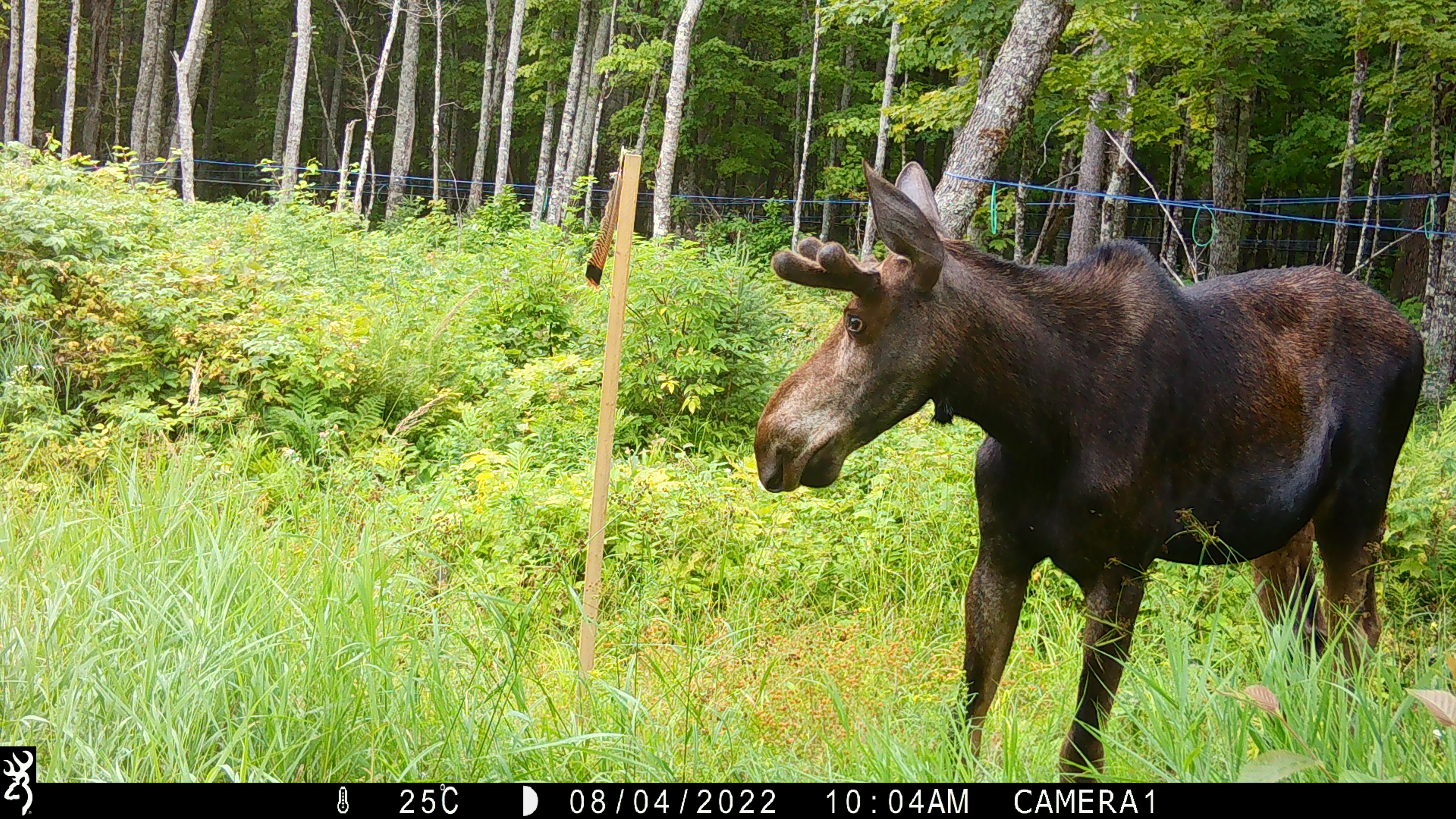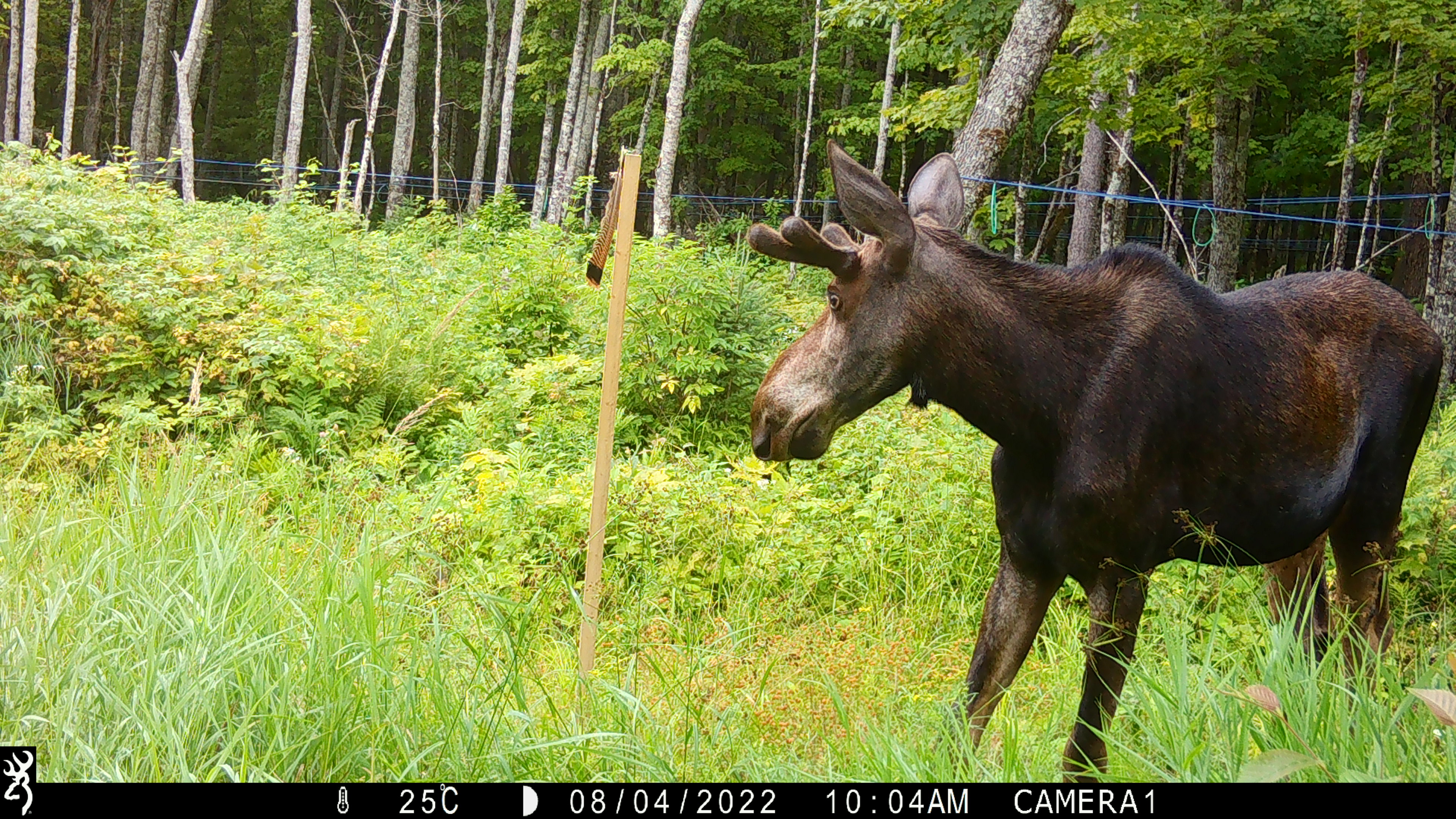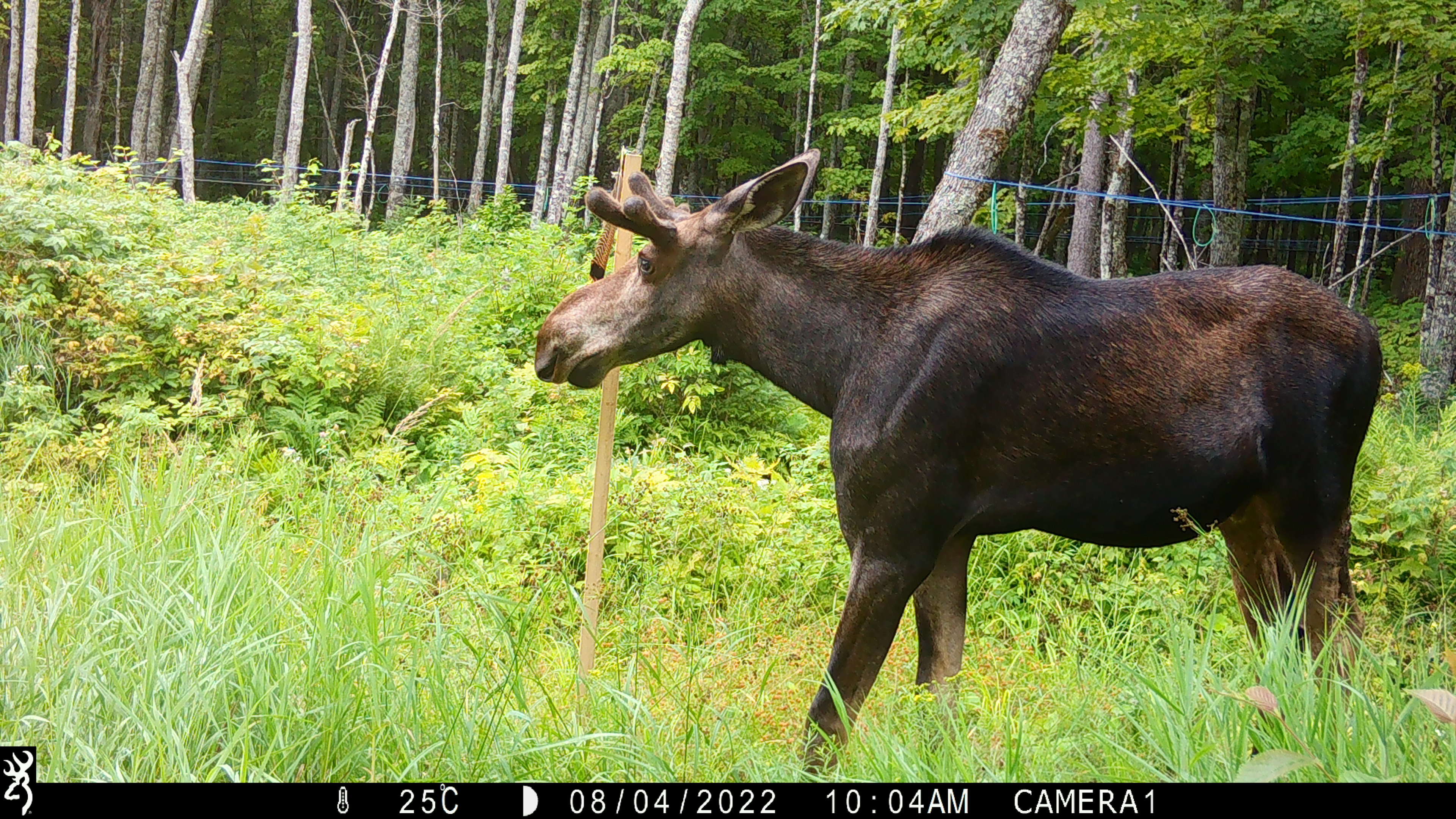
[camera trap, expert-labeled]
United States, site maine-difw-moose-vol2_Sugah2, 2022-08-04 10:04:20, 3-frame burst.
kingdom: Animalia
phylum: Chordata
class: Mammalia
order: Artiodactyla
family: Cervidae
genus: Alces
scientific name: Alces alces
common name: moose